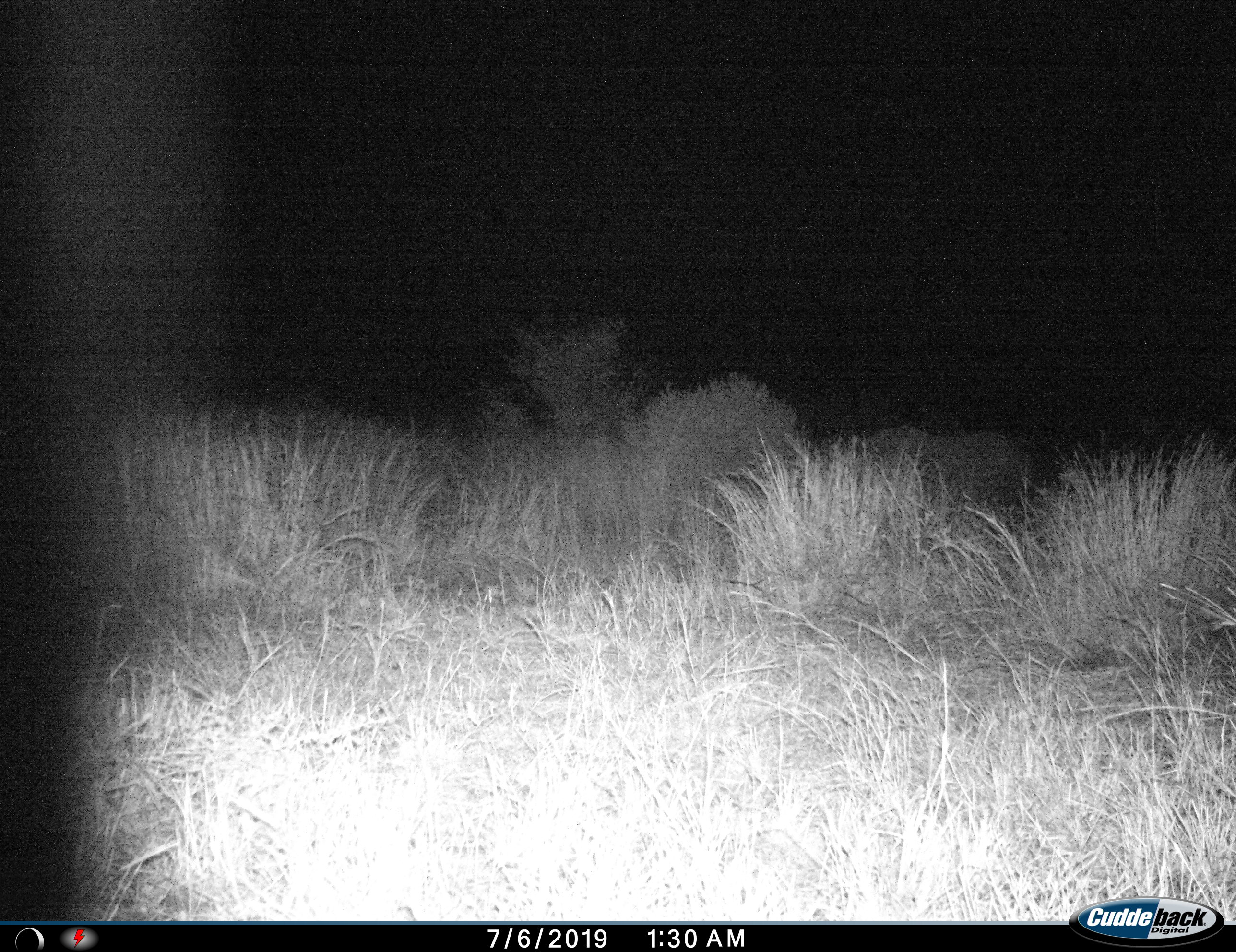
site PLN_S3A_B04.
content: unidentified animal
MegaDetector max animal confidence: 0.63